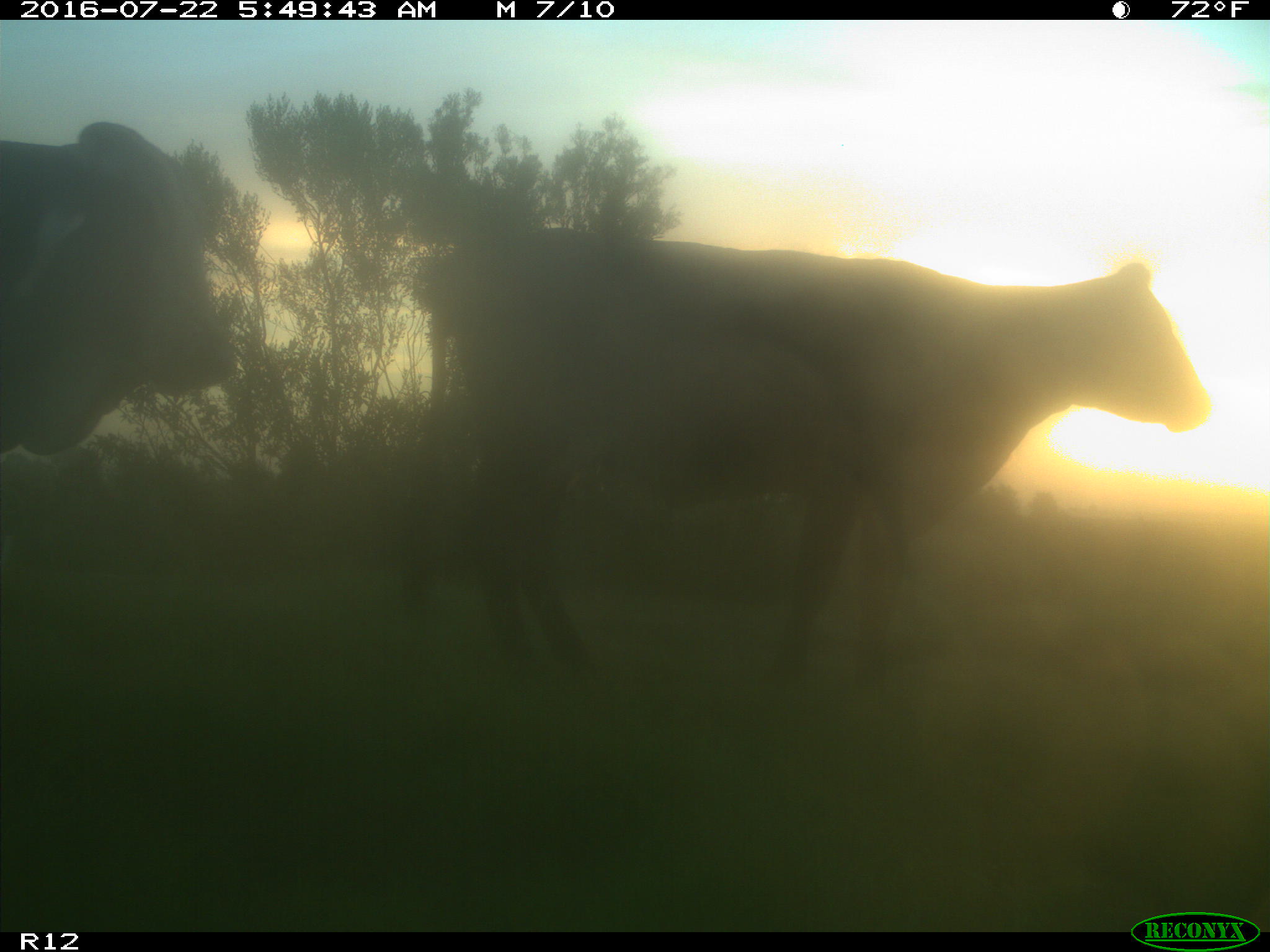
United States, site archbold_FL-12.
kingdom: Animalia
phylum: Chordata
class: Mammalia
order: Artiodactyla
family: Bovidae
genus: Bos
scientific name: Bos taurus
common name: domestic cow